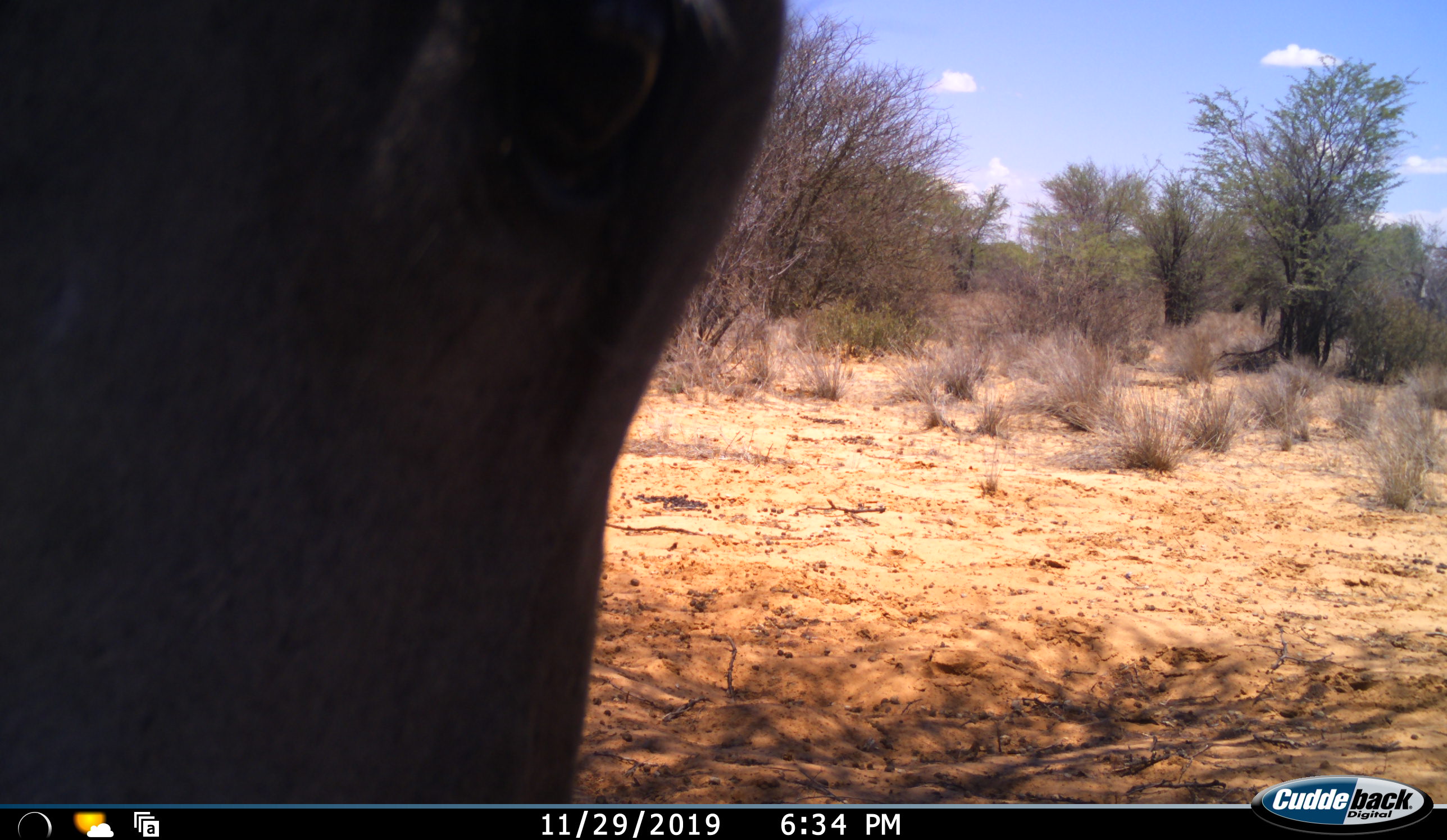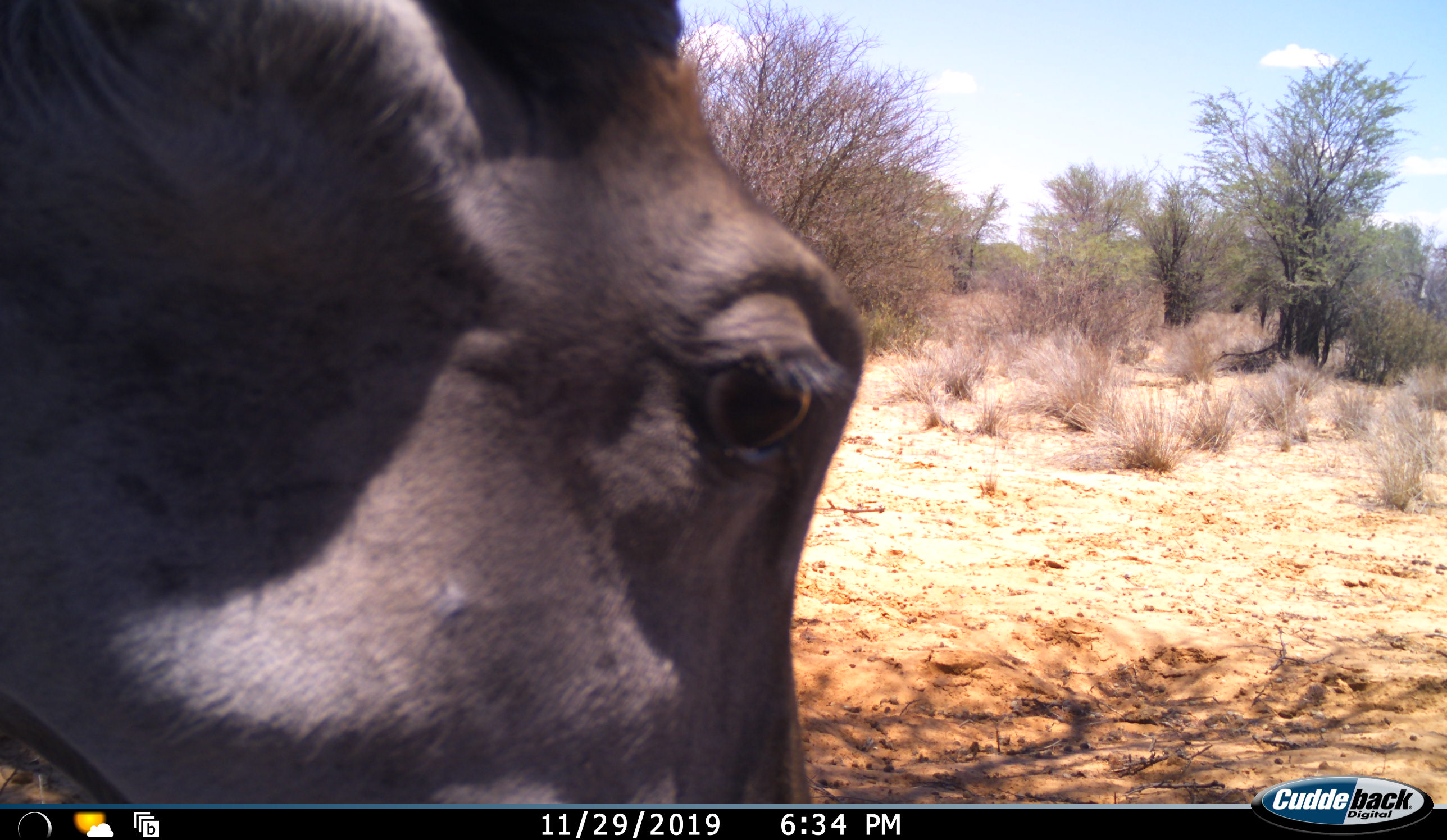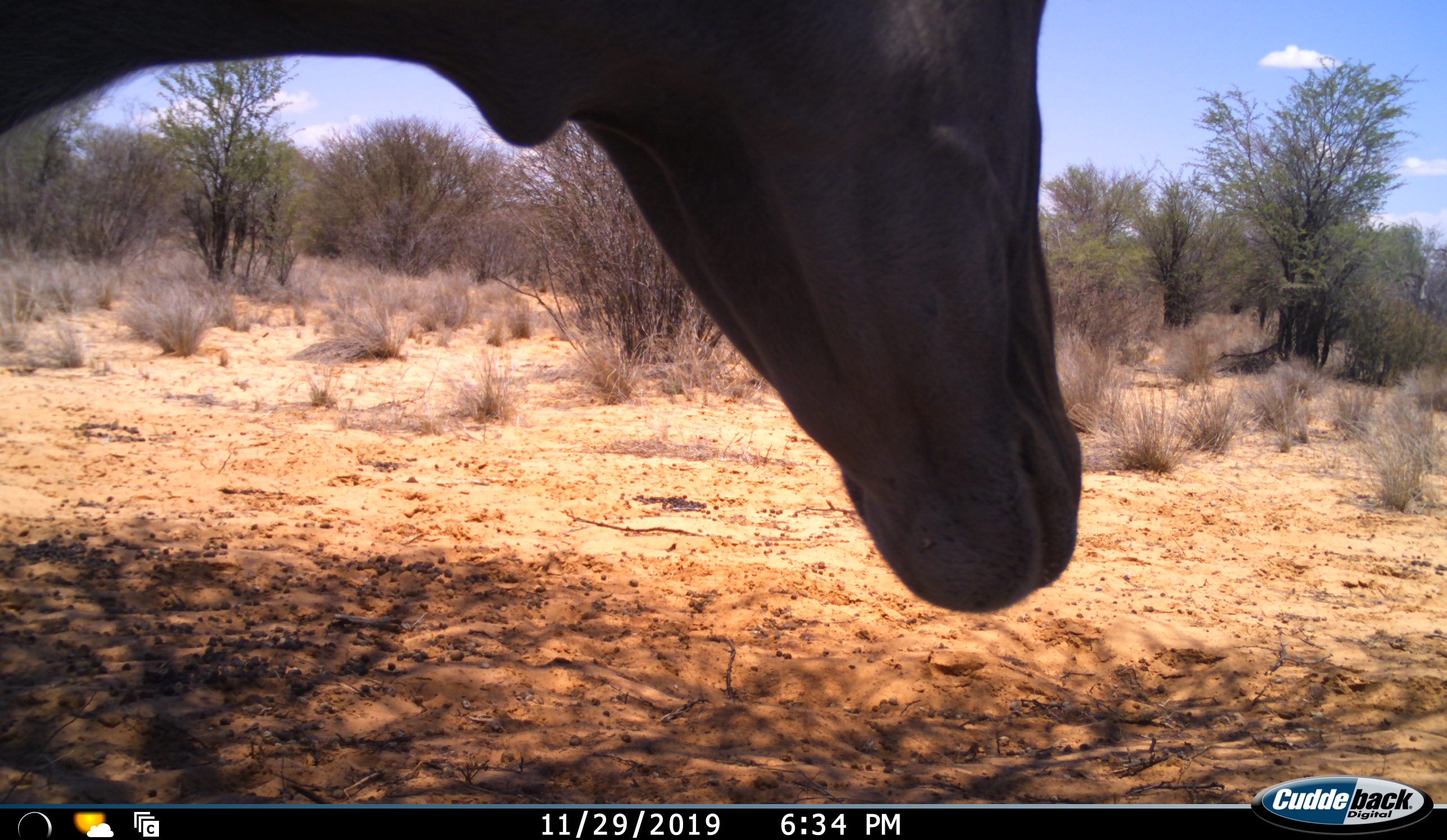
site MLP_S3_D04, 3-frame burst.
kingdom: Animalia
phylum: Chordata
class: Mammalia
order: Artiodactyla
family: Bovidae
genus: Tragelaphus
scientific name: Tragelaphus oryx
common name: eland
Eland (Tragelaphus oryx), count 1. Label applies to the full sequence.